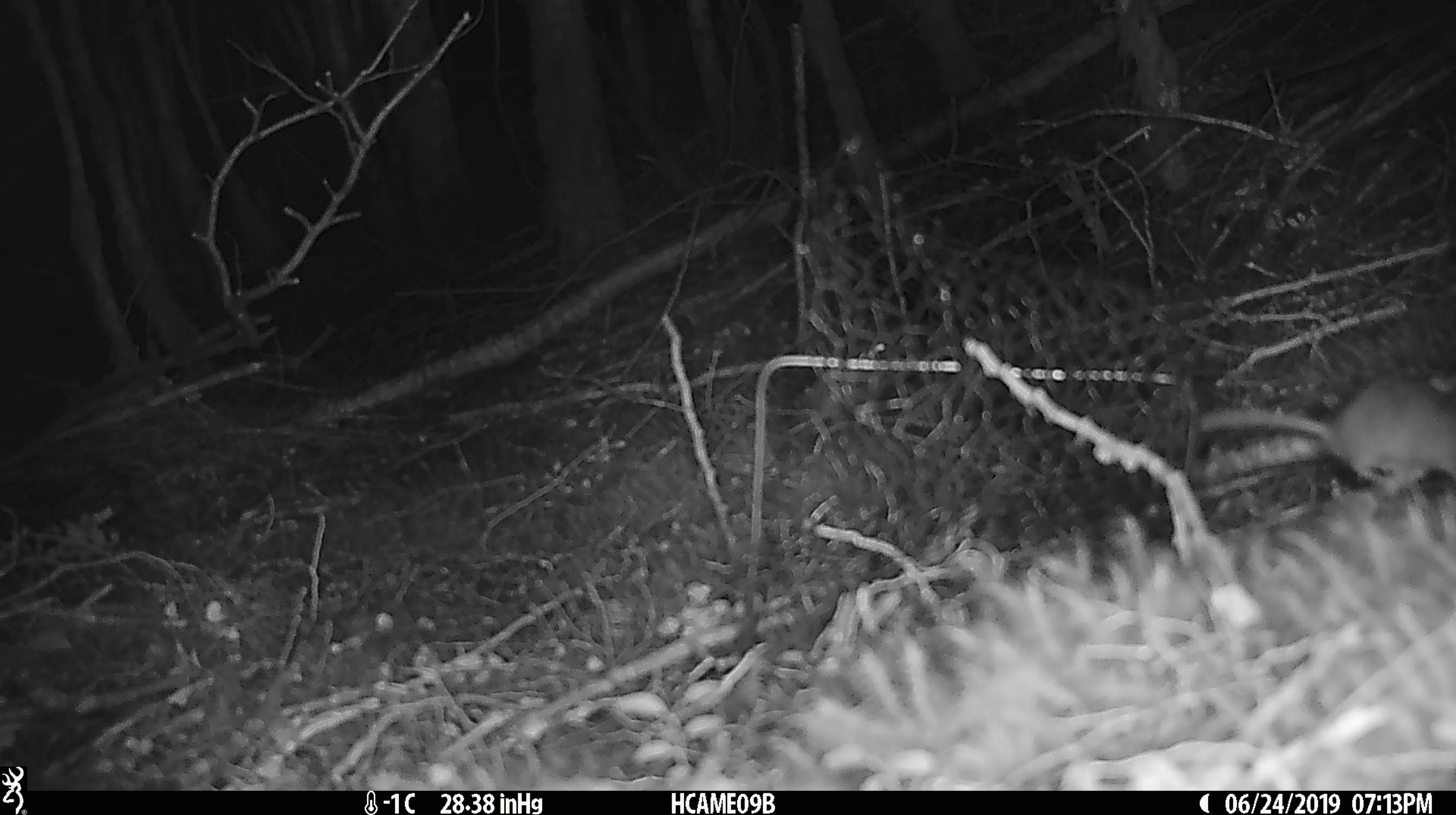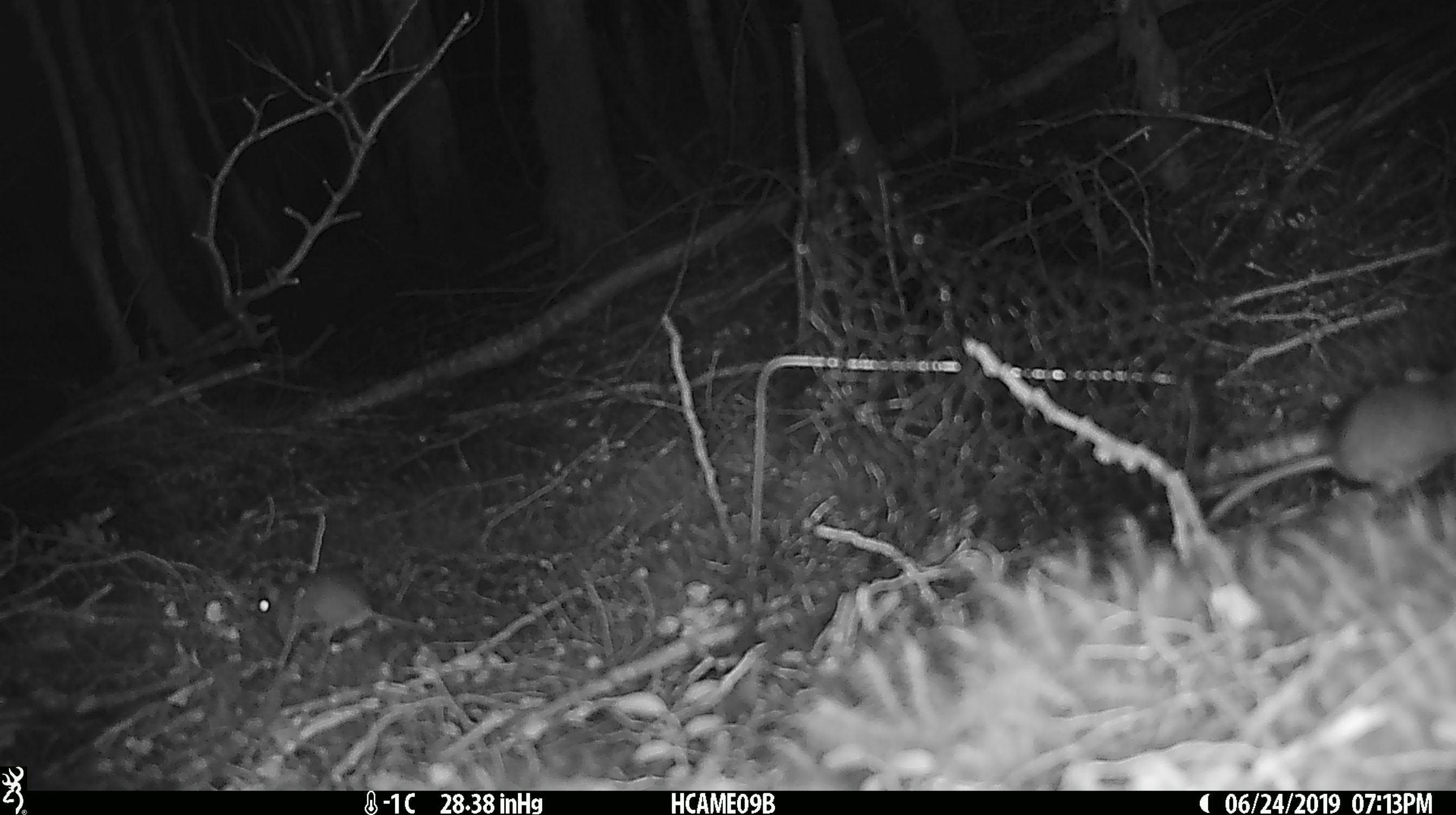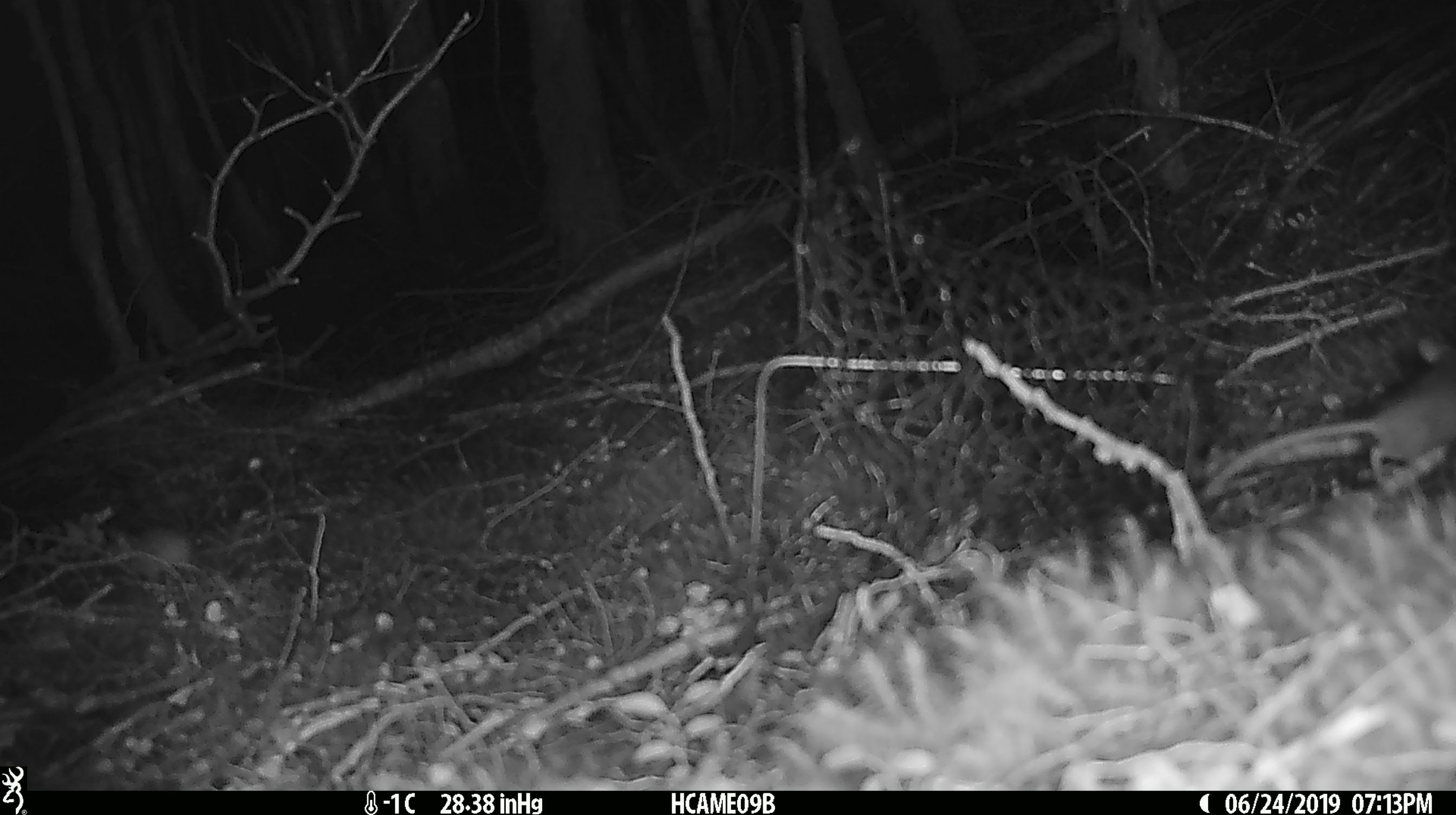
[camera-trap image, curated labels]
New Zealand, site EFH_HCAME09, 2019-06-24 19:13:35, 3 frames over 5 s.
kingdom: Animalia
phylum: Chordata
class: Mammalia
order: Rodentia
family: Muridae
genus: Mus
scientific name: Mus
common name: mouse